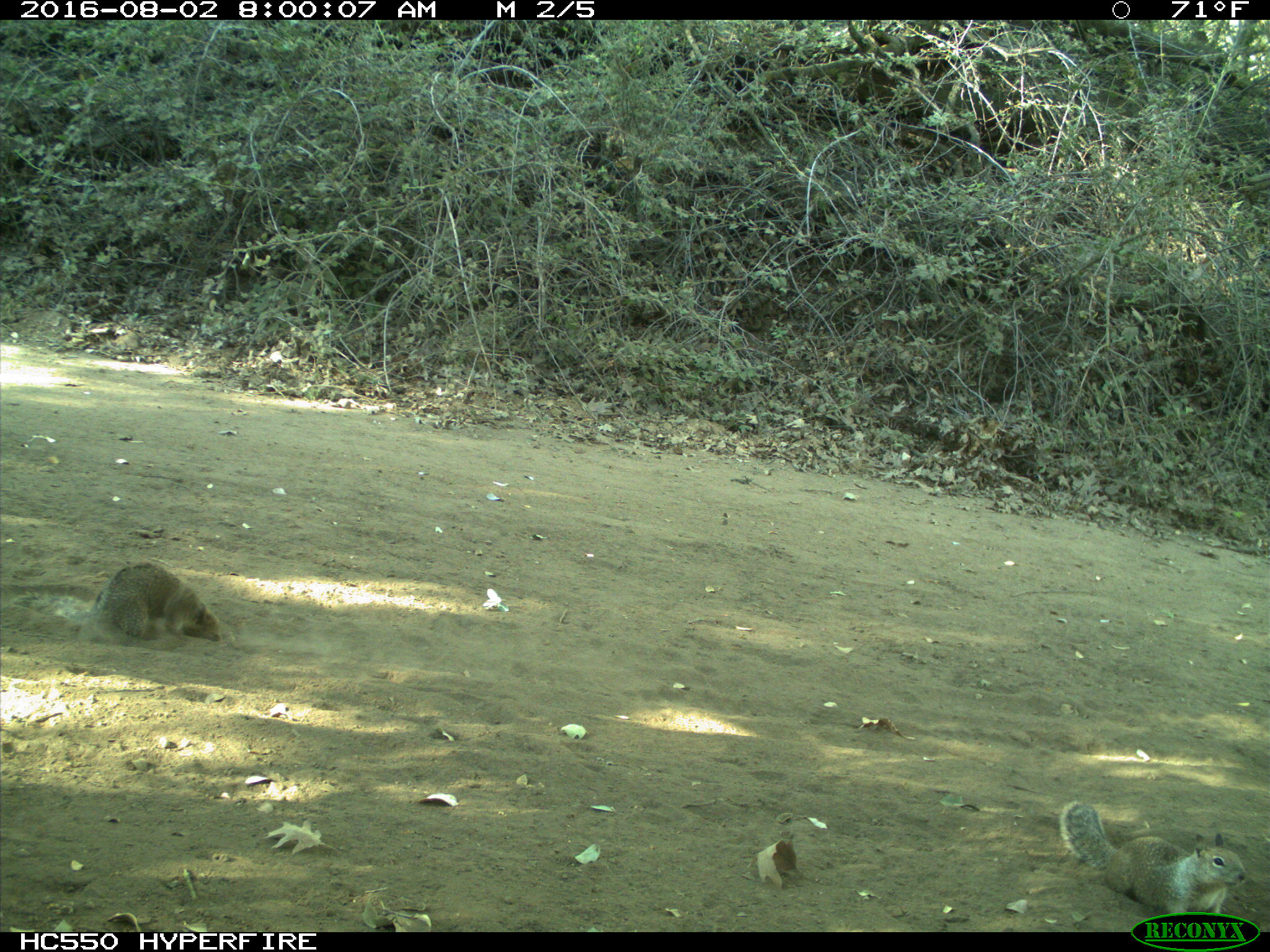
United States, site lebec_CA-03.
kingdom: Animalia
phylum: Chordata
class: Mammalia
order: Rodentia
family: Sciuridae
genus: Otospermophilus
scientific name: Otospermophilus beecheyi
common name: california ground squirrel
Otospermophilus beecheyi (california ground squirrel).